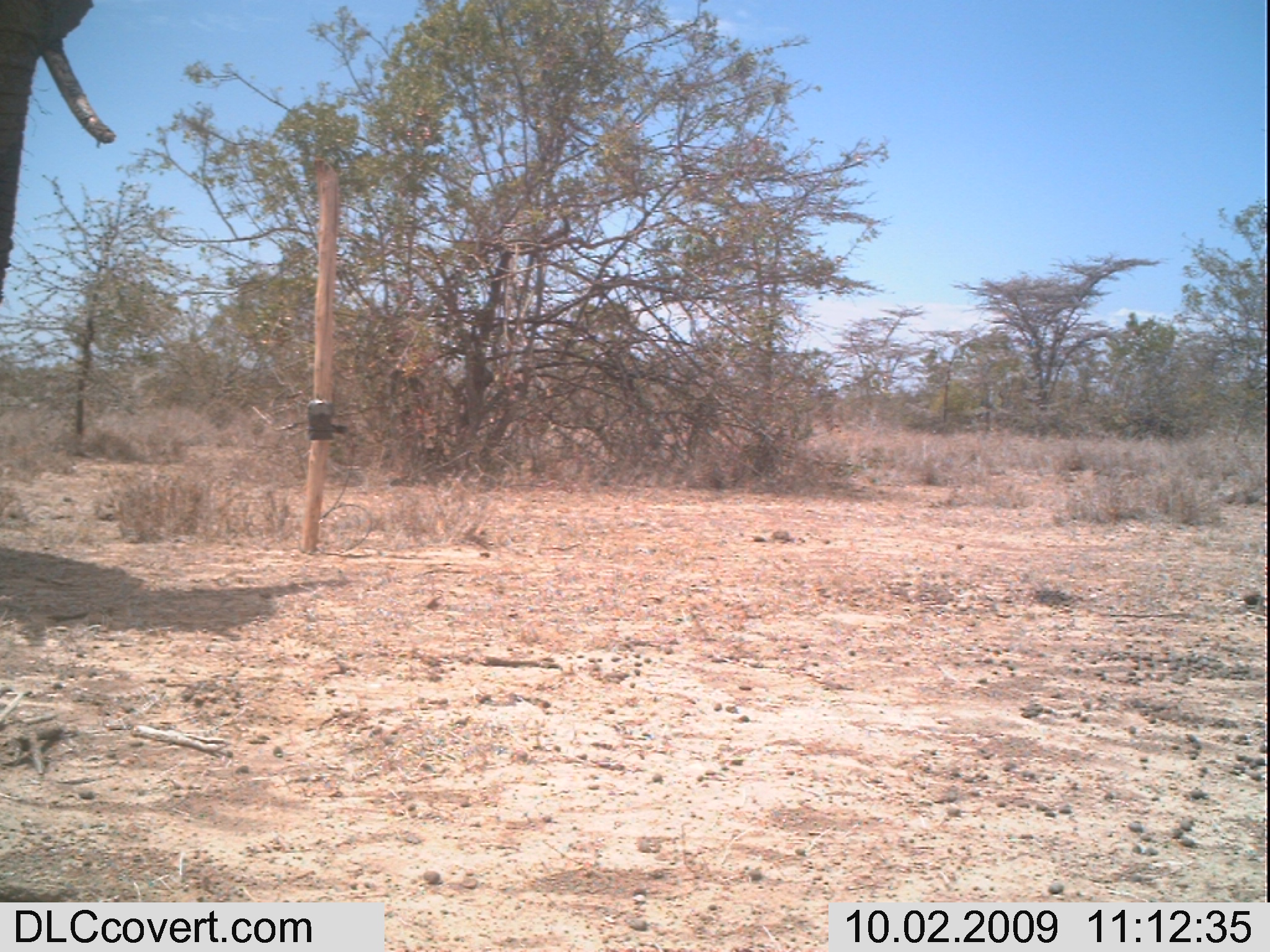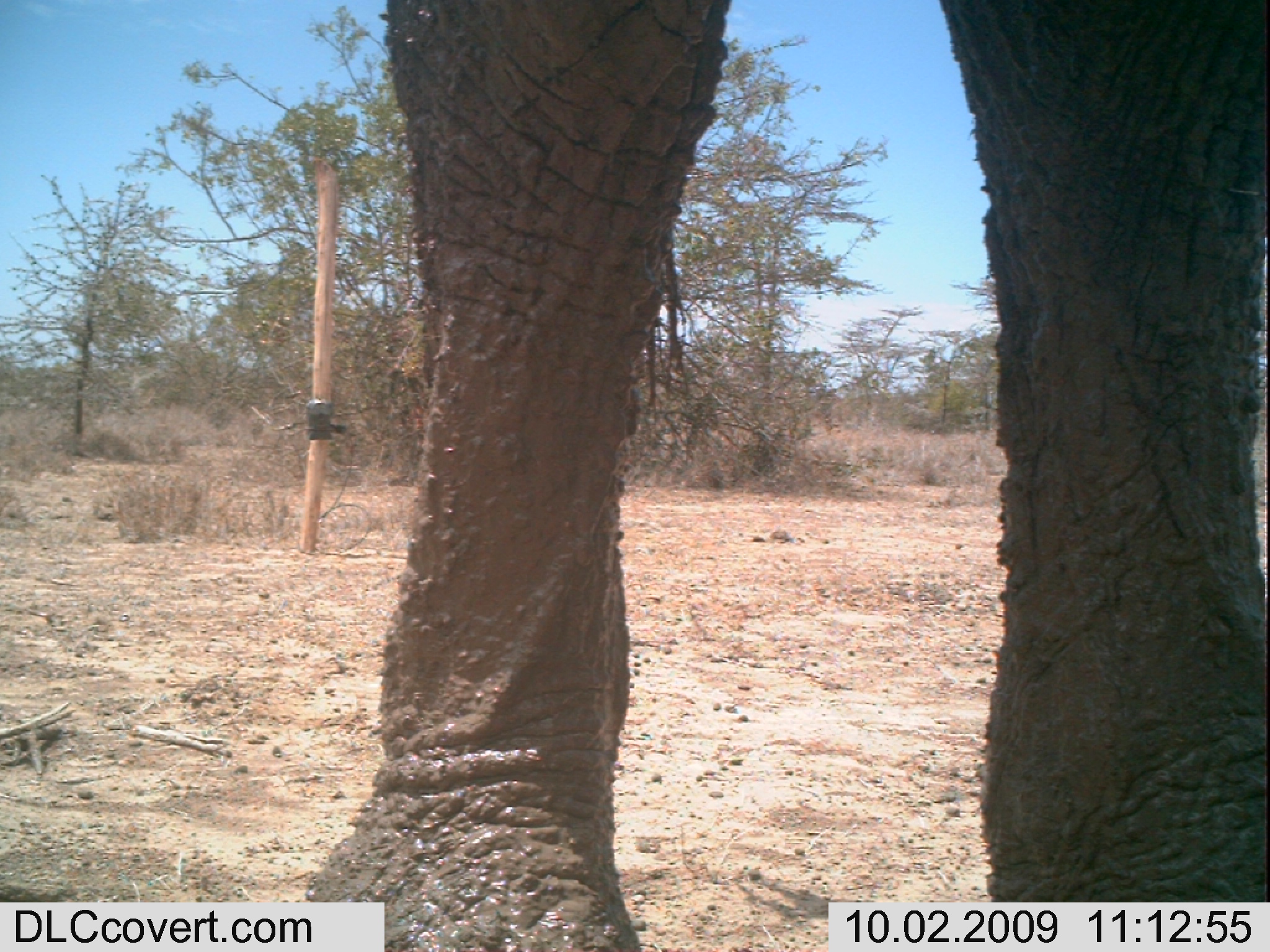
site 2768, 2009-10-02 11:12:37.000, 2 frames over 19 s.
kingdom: Animalia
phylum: Chordata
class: Mammalia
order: Proboscidea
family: Elephantidae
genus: Loxodonta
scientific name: Loxodonta africana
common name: african bush elephant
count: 1